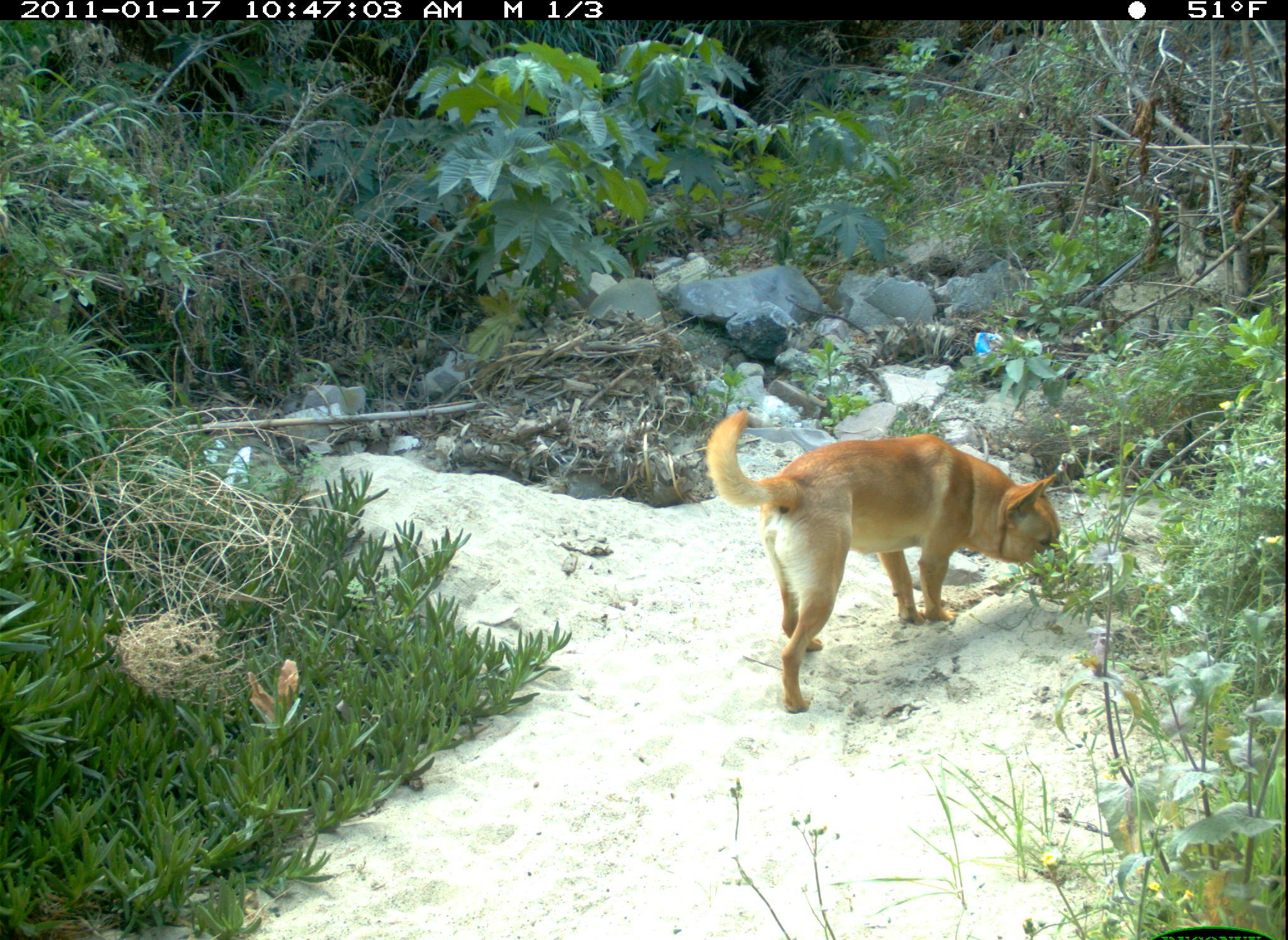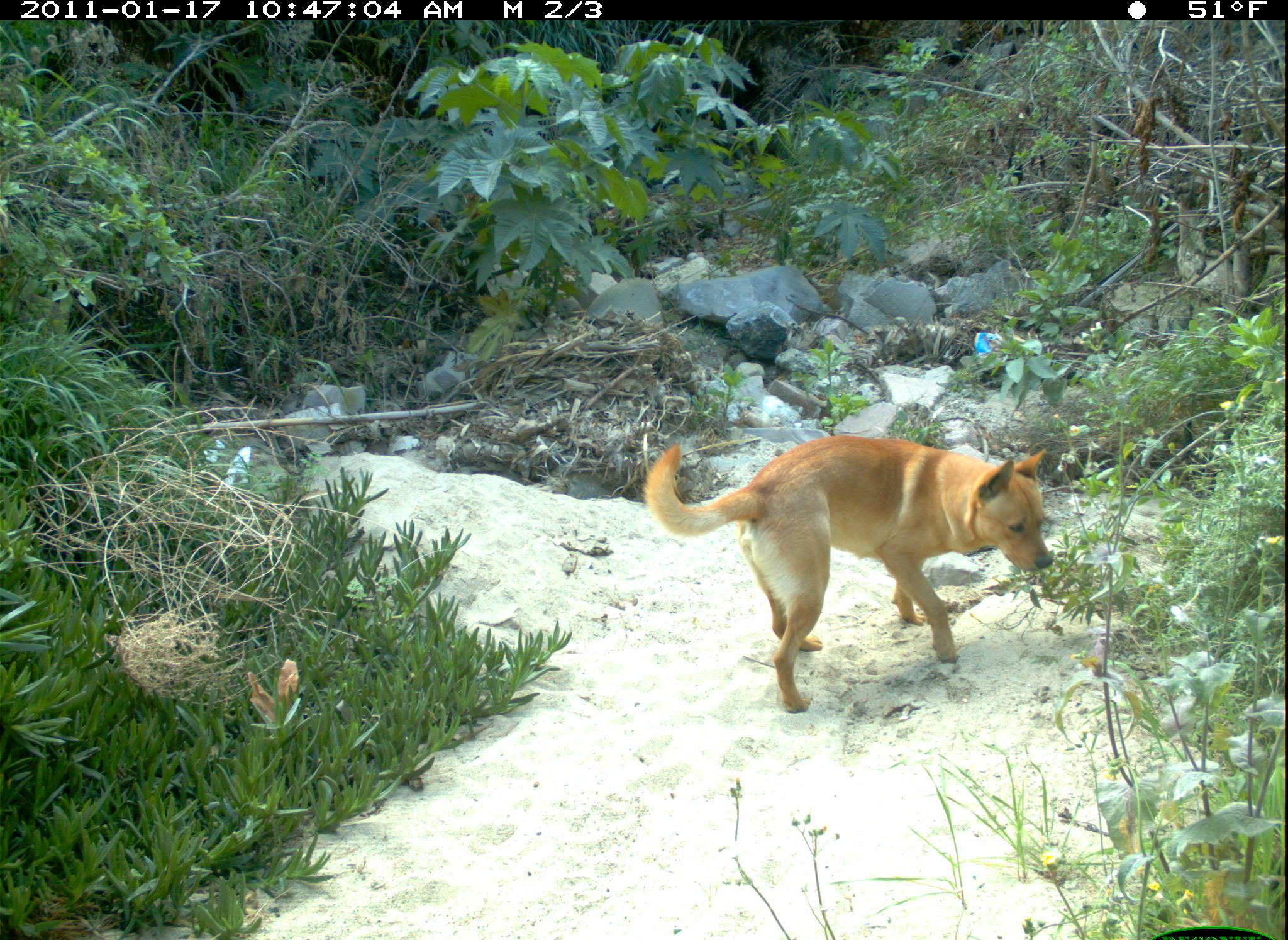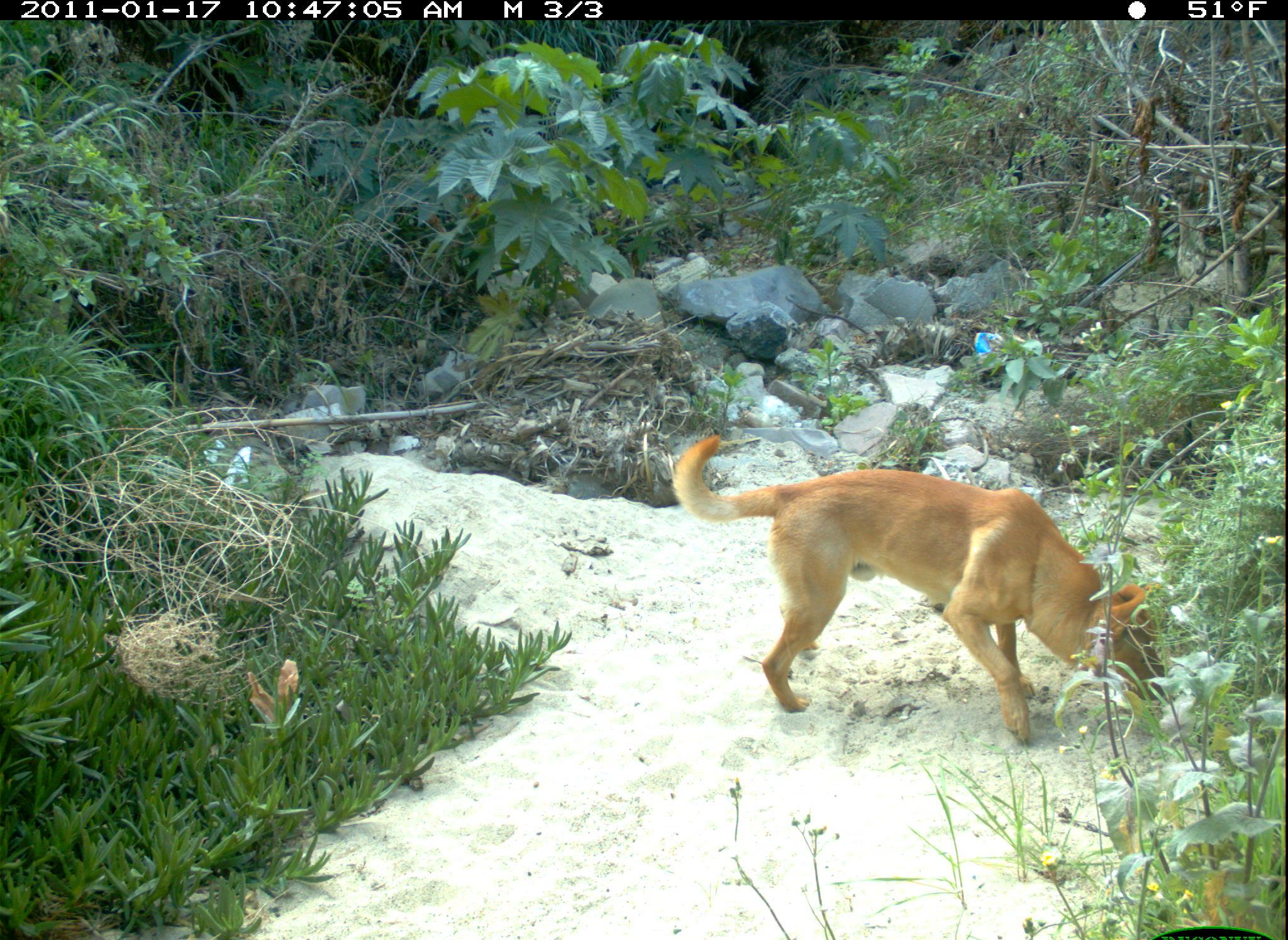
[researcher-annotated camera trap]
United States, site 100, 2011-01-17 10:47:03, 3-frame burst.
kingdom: Animalia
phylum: Chordata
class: Mammalia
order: Carnivora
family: Canidae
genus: Canis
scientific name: Canis familiaris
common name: domestic dog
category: dog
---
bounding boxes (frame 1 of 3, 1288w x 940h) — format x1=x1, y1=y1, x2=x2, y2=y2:
dog: x1=699, y1=393, x2=1096, y2=728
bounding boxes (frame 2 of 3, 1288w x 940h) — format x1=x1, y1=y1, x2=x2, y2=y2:
dog: x1=641, y1=428, x2=1063, y2=717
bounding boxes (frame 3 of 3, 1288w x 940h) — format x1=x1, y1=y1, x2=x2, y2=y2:
dog: x1=673, y1=432, x2=1196, y2=757